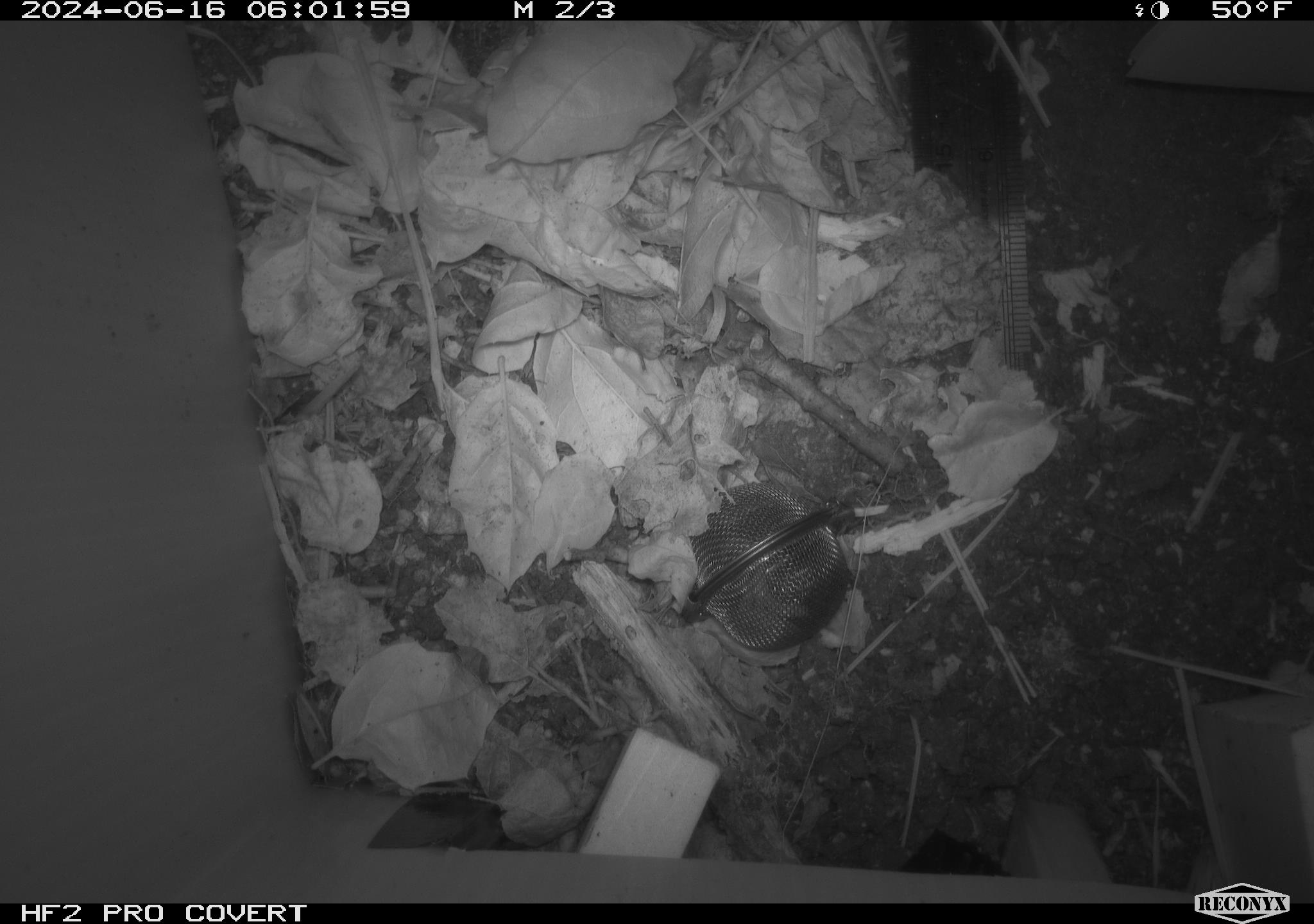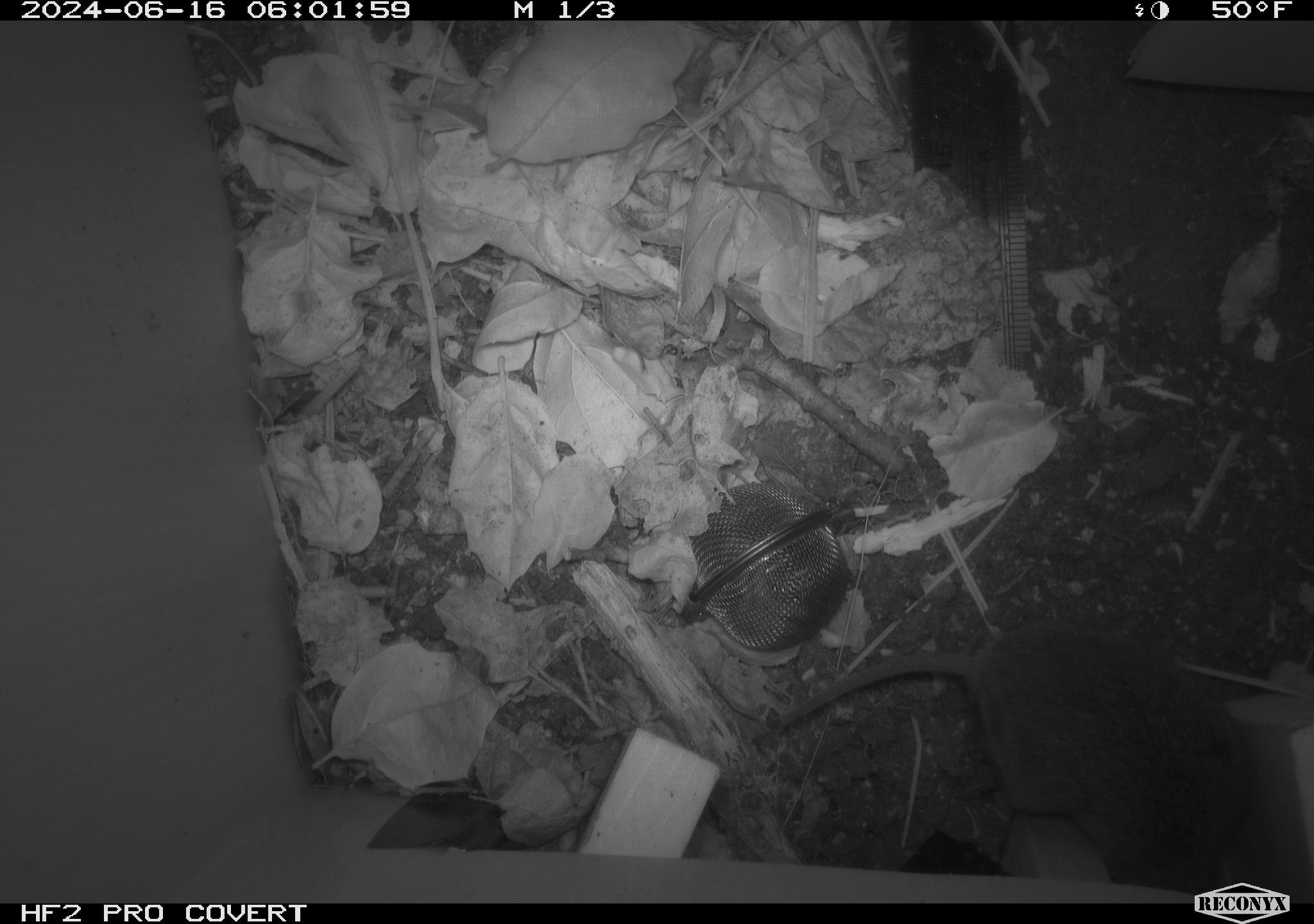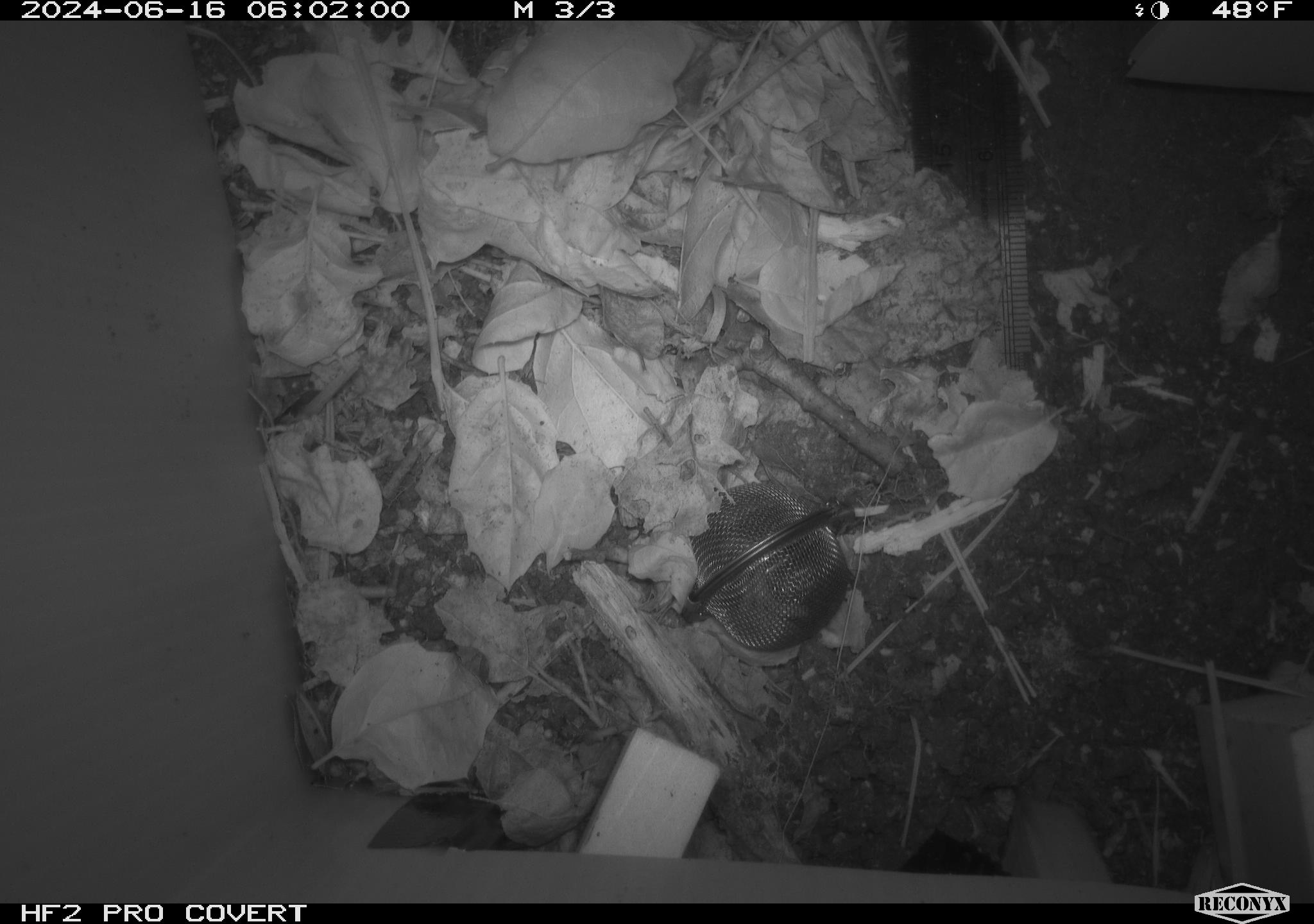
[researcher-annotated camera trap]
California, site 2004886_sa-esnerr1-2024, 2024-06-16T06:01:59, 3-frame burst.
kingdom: Animalia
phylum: Chordata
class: Mammalia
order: Rodentia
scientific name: Rodentia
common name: rodent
Rodent (Rodentia).